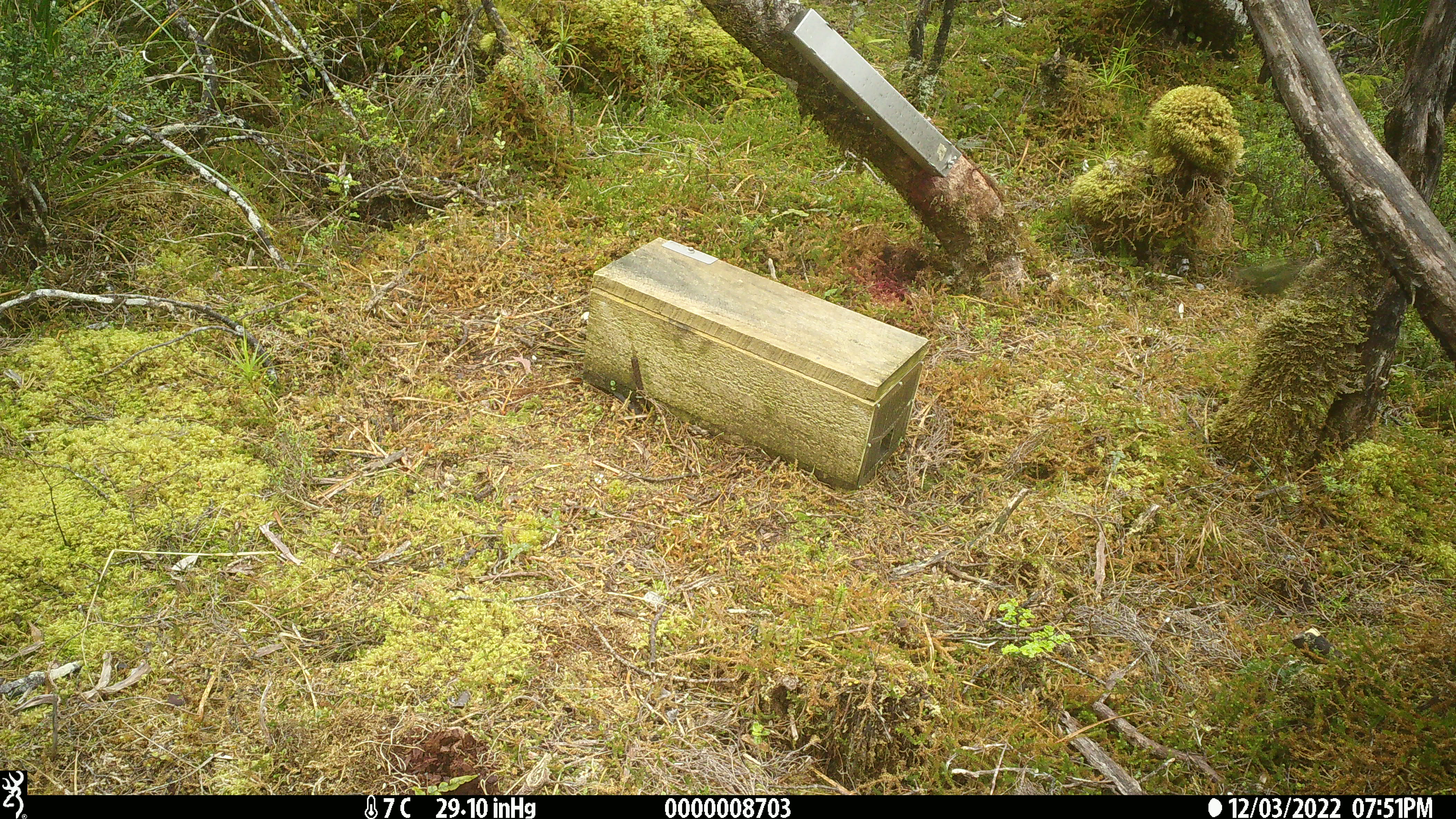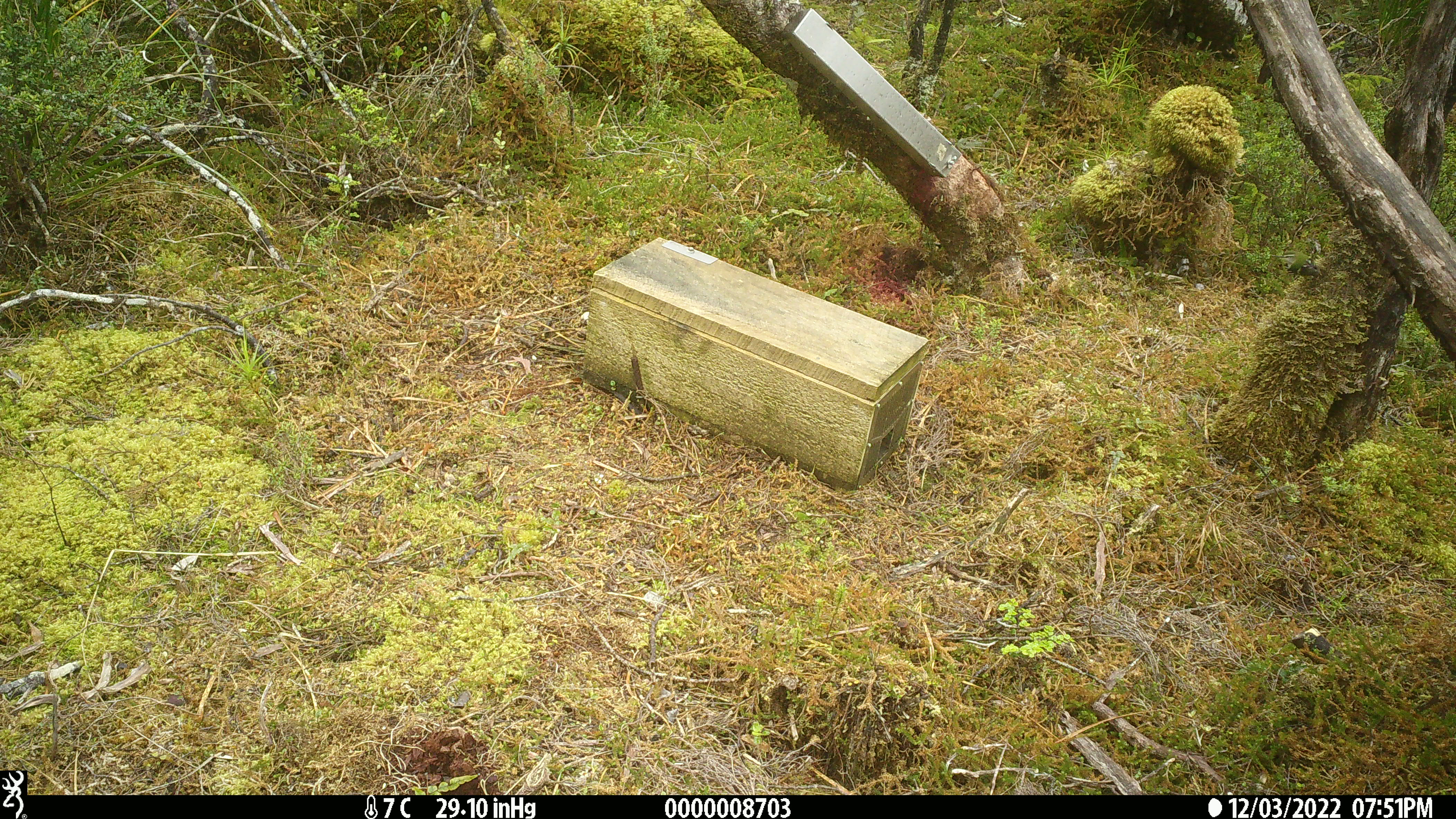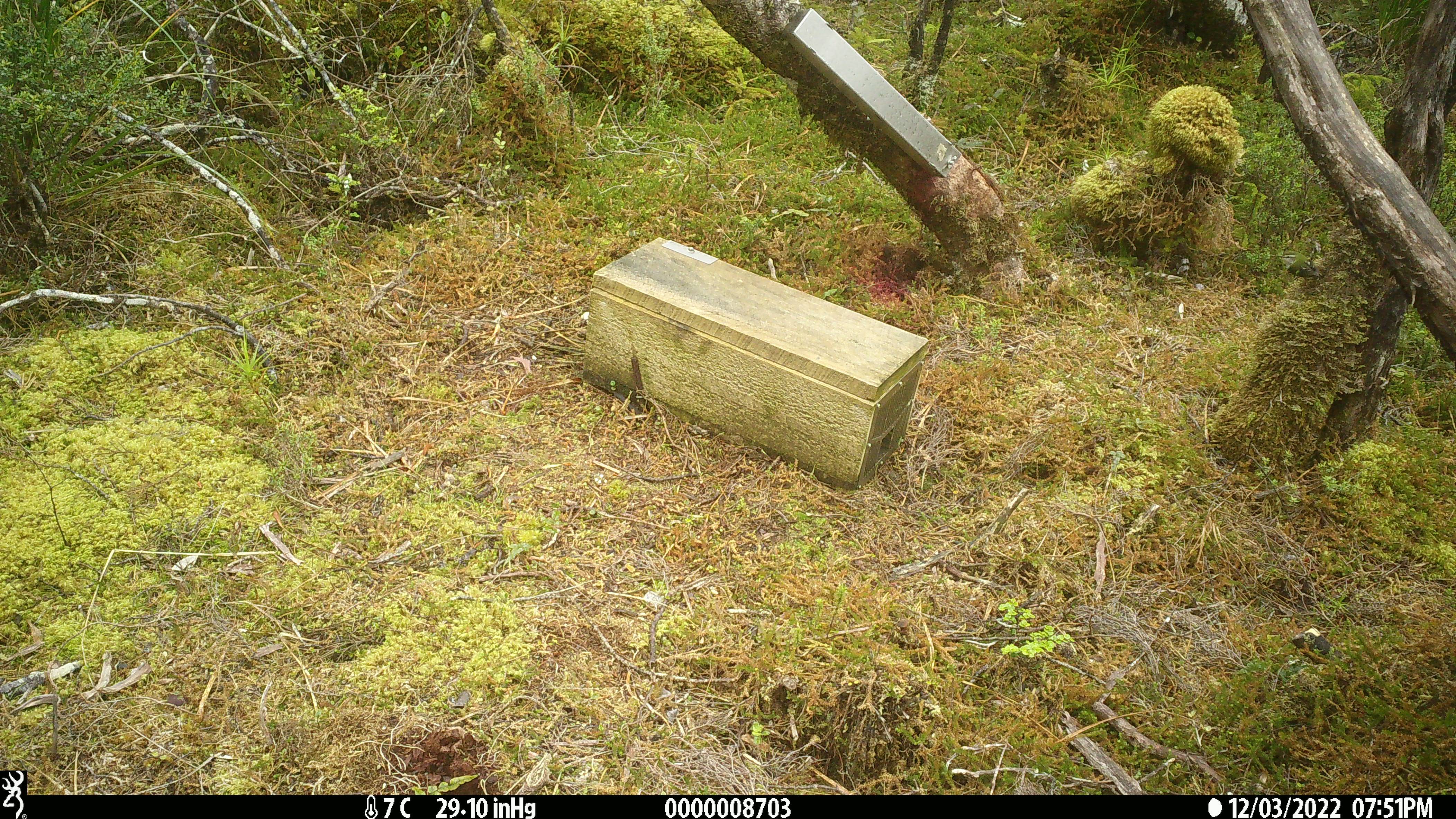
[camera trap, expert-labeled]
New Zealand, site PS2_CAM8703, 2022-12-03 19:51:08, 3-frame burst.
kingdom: Animalia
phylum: Chordata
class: Aves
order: Passeriformes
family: Acanthisittidae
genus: Acanthisitta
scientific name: Acanthisitta chloris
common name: rifleman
Rifleman (Acanthisitta chloris).